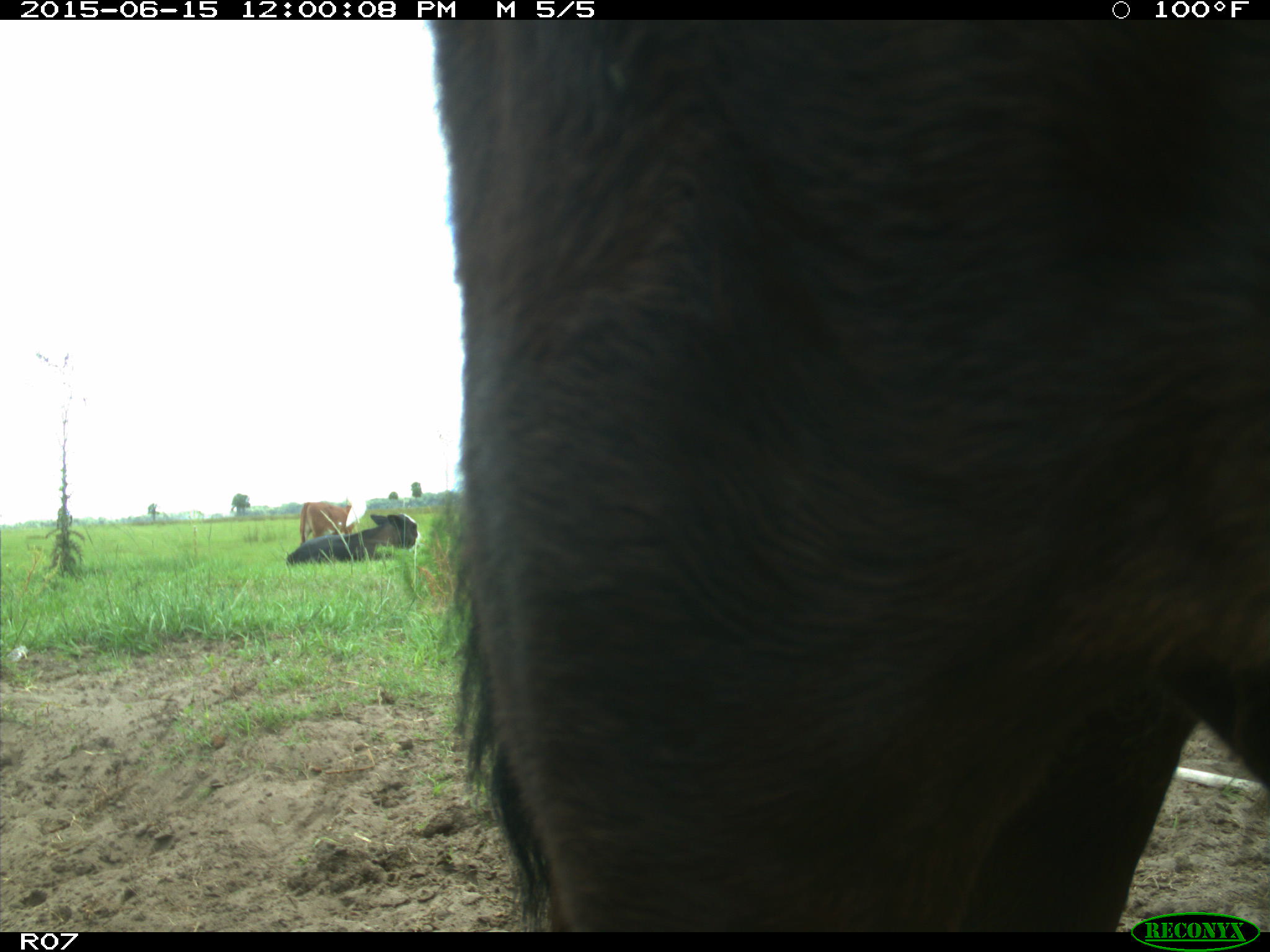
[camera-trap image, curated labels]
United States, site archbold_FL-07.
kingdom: Animalia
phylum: Chordata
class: Mammalia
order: Artiodactyla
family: Bovidae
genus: Bos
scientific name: Bos taurus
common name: domestic cow